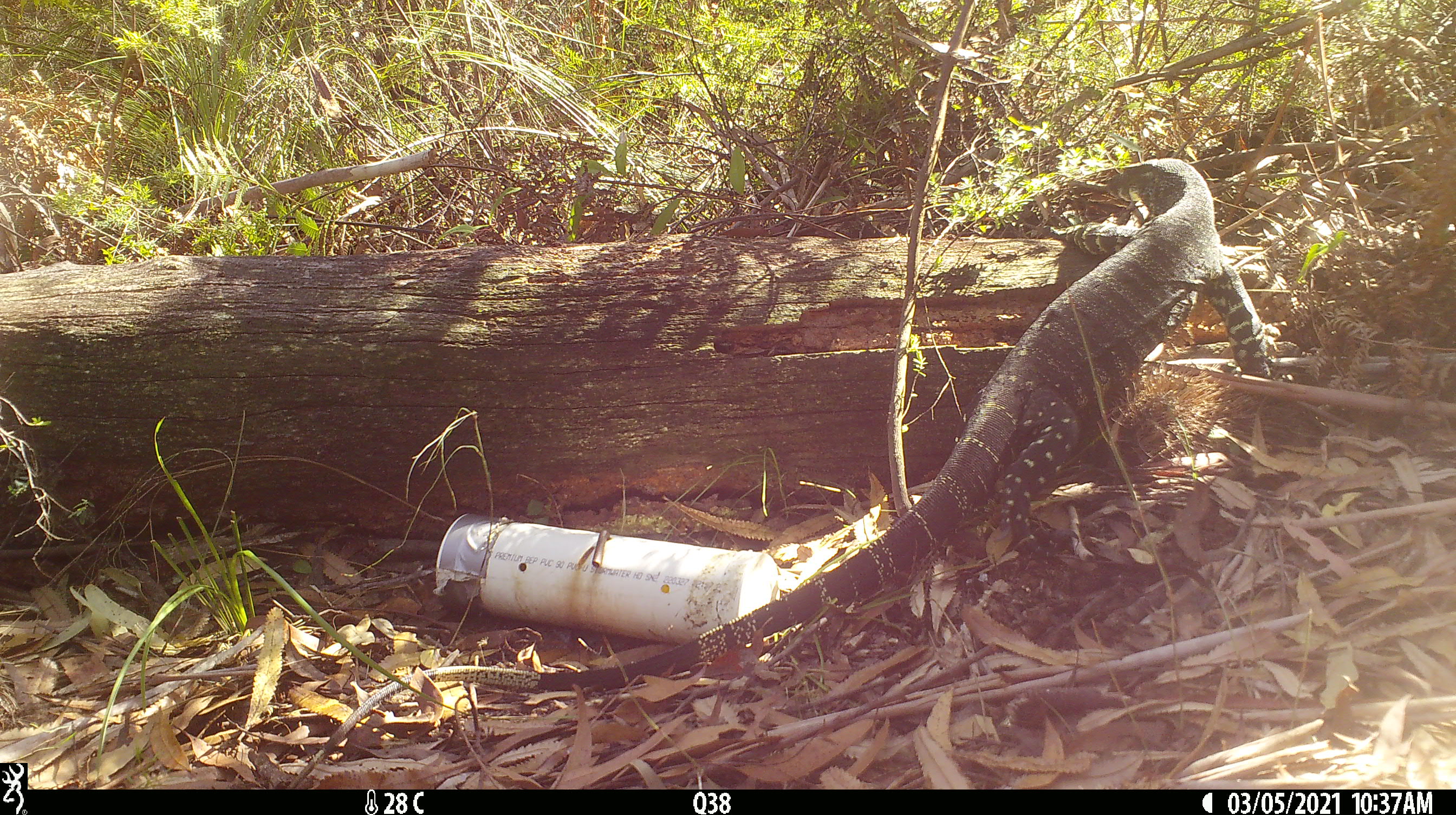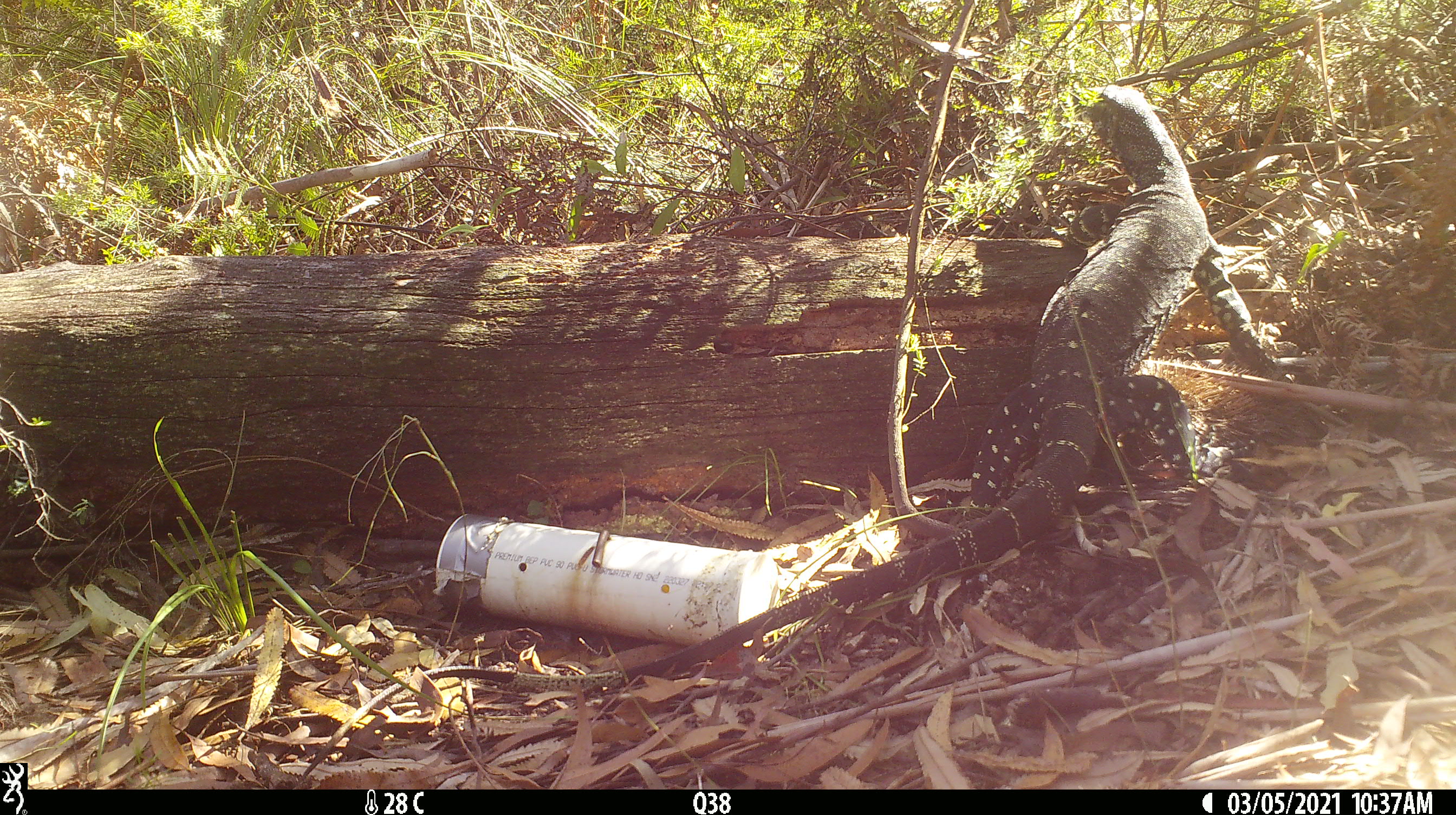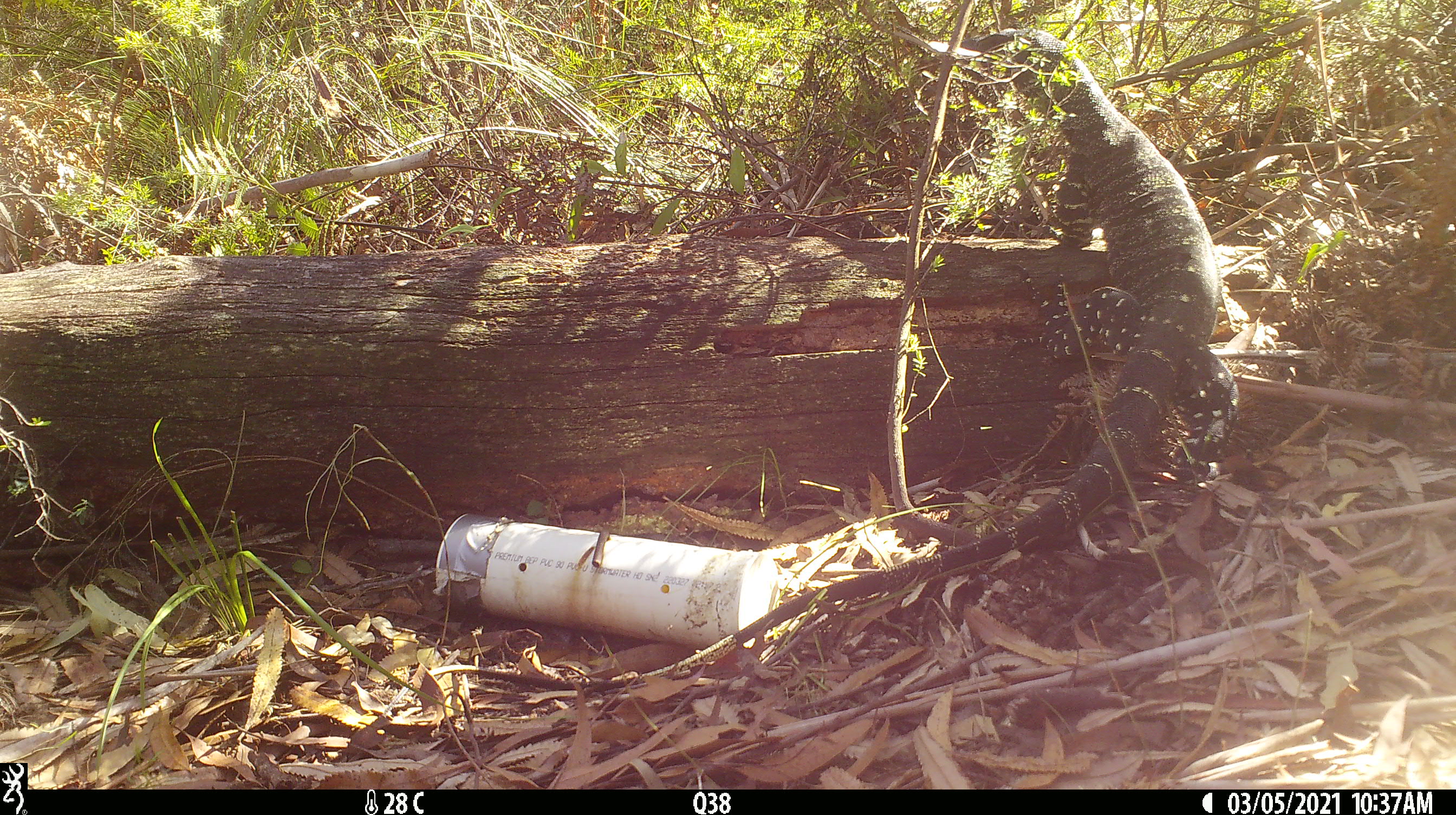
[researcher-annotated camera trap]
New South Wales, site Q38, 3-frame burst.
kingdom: Animalia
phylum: Chordata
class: Reptilia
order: Squamata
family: Varanidae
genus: Varanus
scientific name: Varanus varius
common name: lace monitor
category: goanna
Goanna (lace monitor) (Varanus varius).